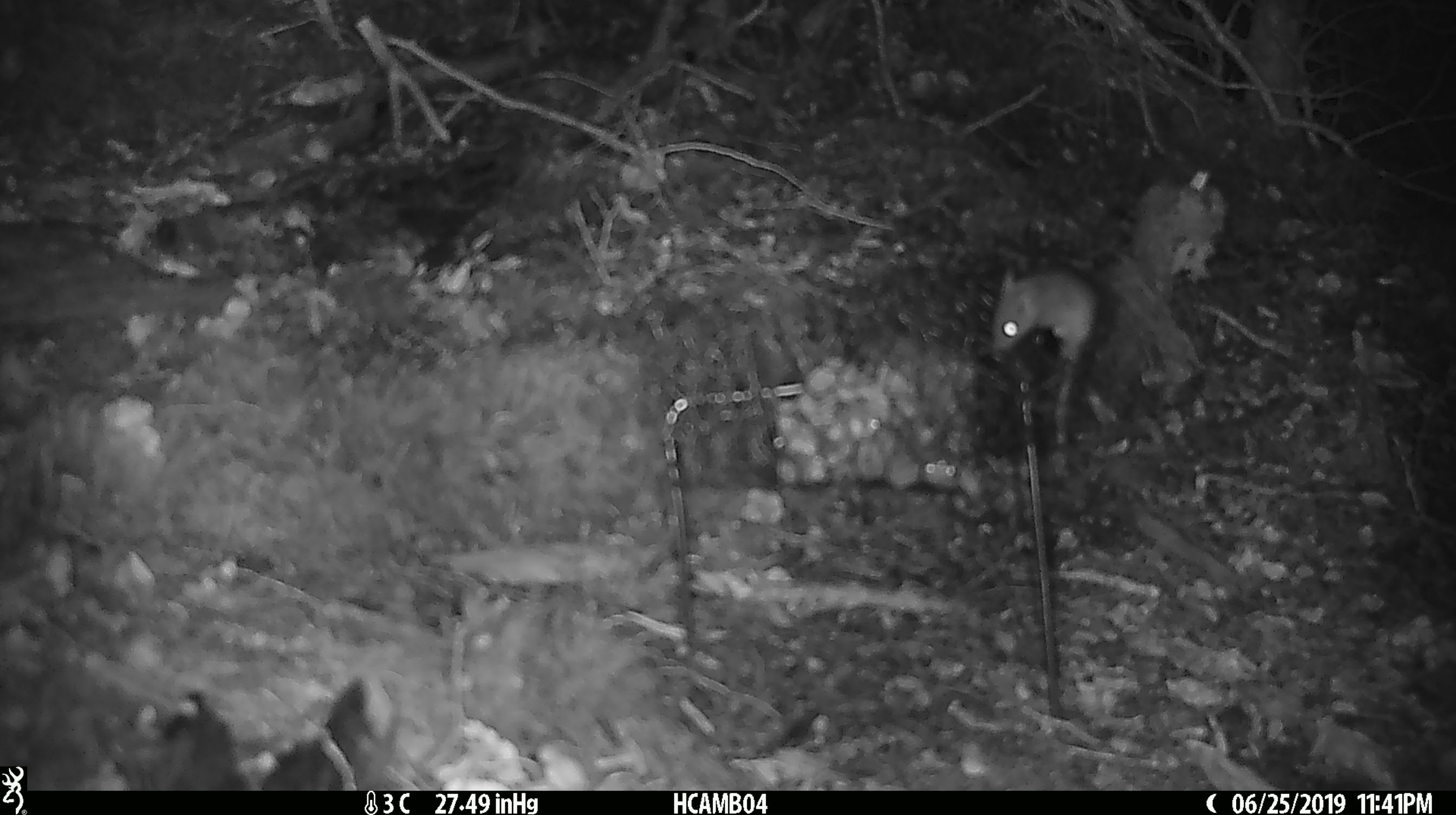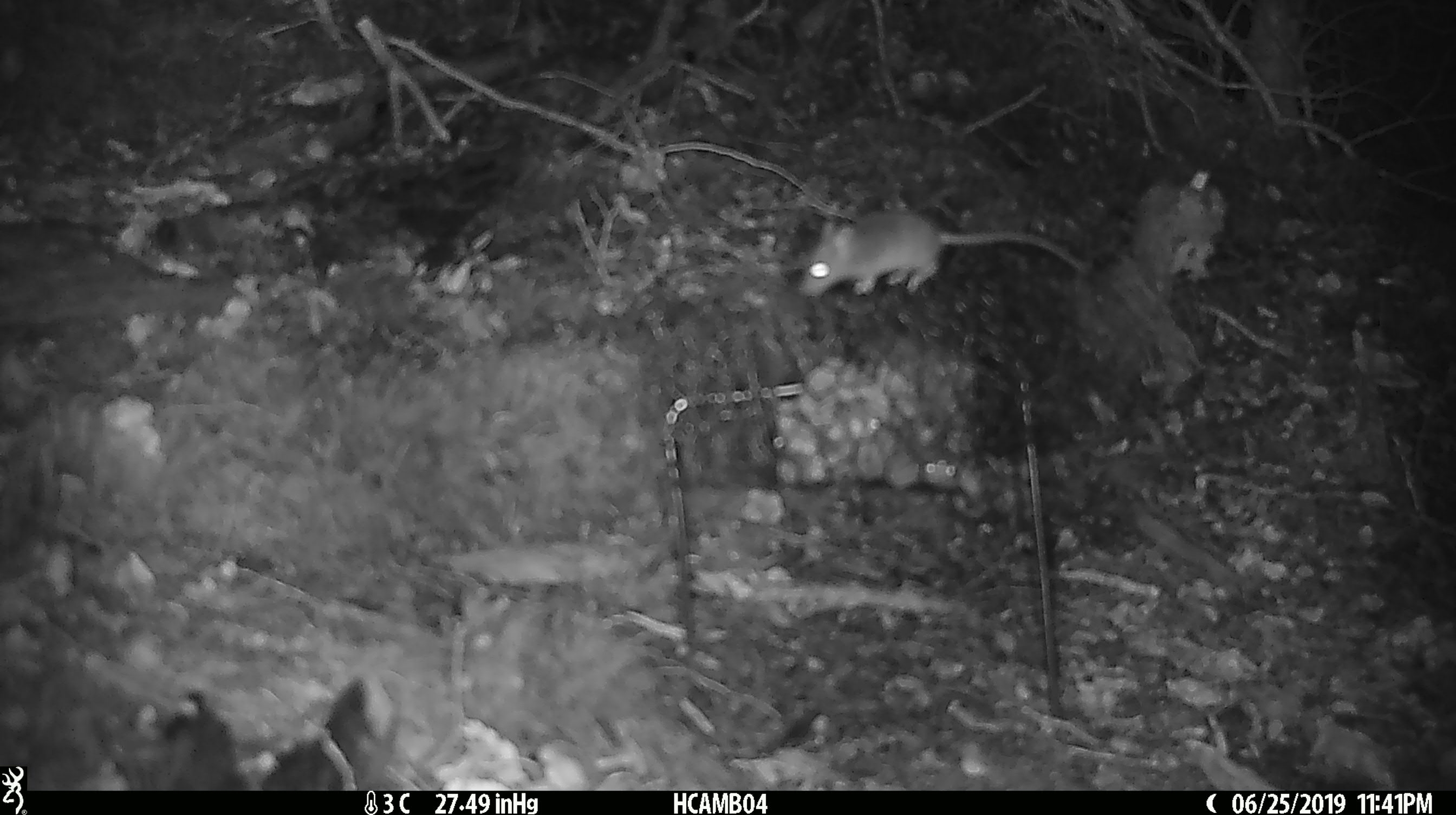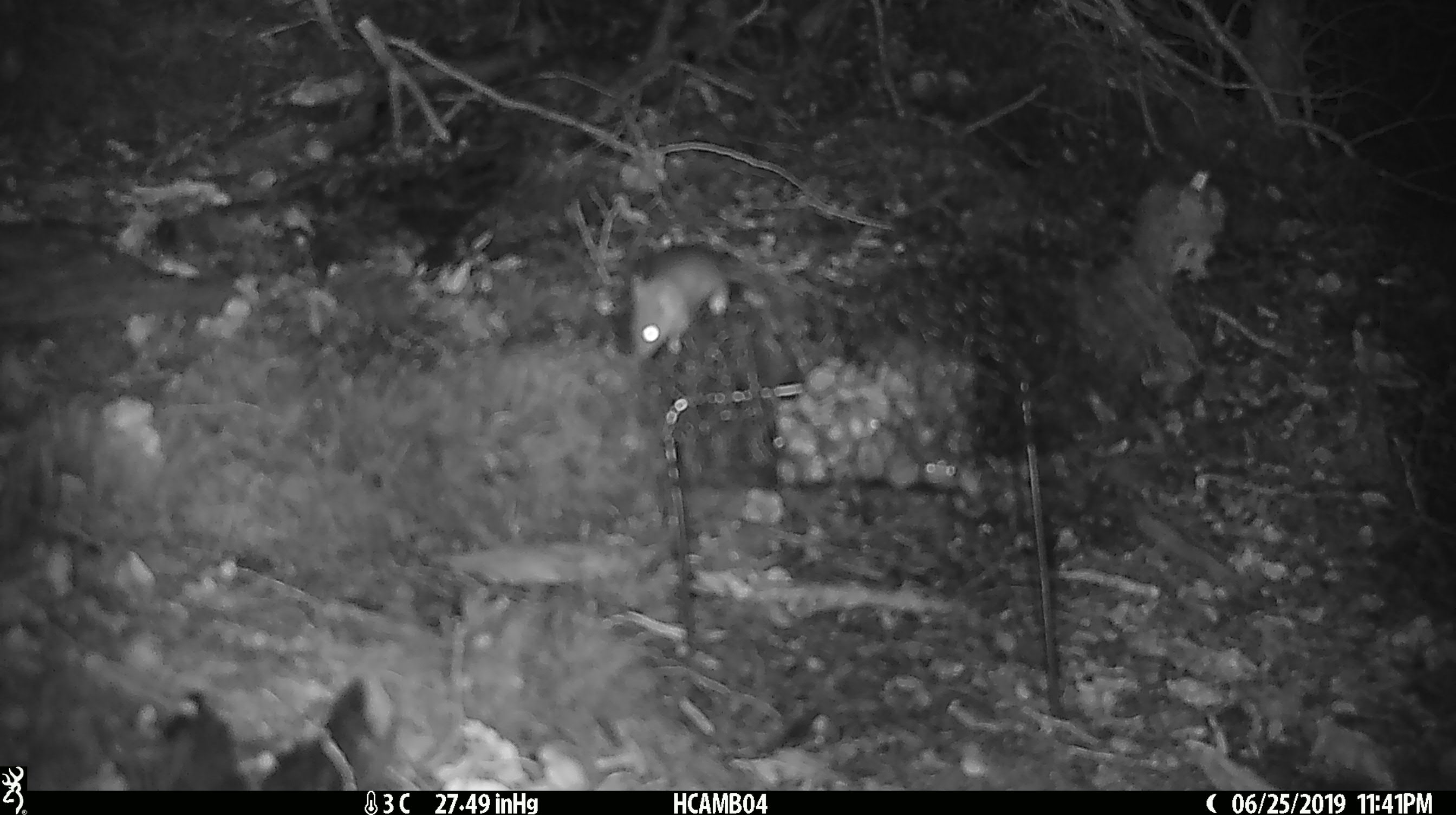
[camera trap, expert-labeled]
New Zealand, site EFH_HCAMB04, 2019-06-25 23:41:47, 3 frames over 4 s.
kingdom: Animalia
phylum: Chordata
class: Mammalia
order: Rodentia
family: Muridae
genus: Mus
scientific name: Mus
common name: mouse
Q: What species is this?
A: Mouse (Mus).